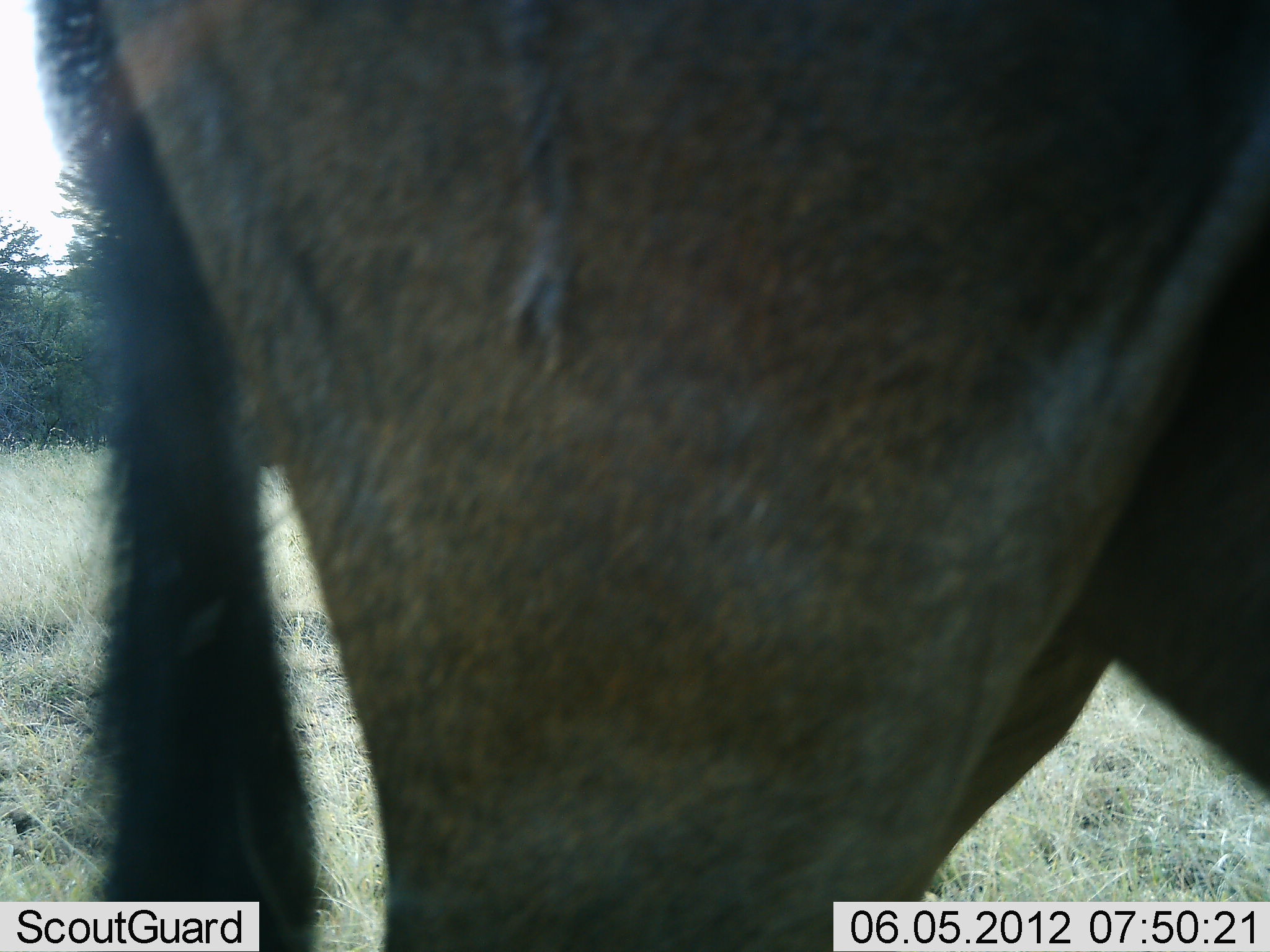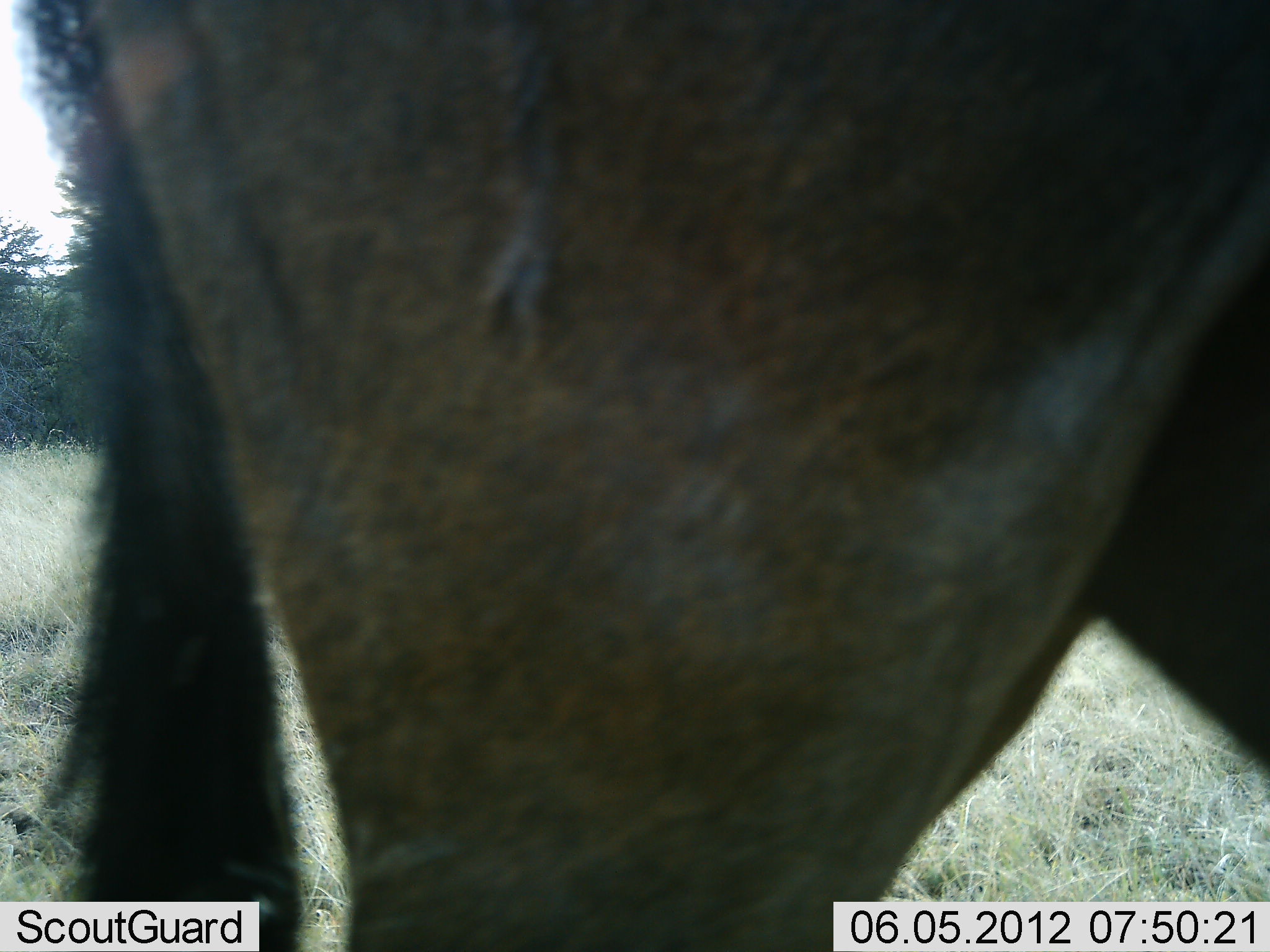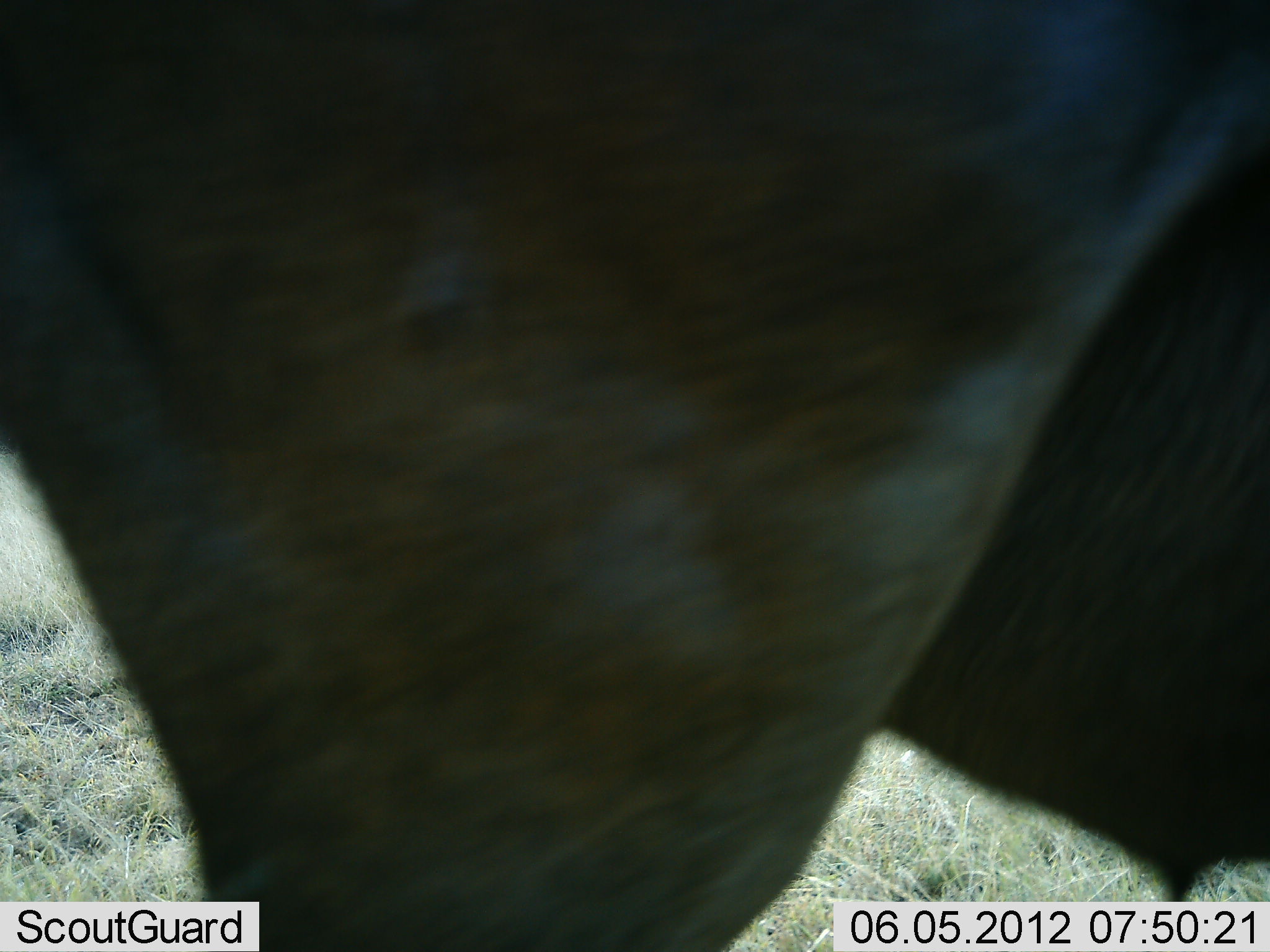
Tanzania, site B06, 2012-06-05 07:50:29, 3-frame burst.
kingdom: Animalia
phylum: Chordata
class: Mammalia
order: Artiodactyla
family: Bovidae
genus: Connochaetes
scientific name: Connochaetes taurinus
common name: blue wildebeest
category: wildebeest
Wildebeest (blue wildebeest) (Connochaetes taurinus), count 1. Behavior (volunteer vote fractions): standing 100%, resting 0%, moving 0%, interacting 0%. Young present (vote fraction): 0%. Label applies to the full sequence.